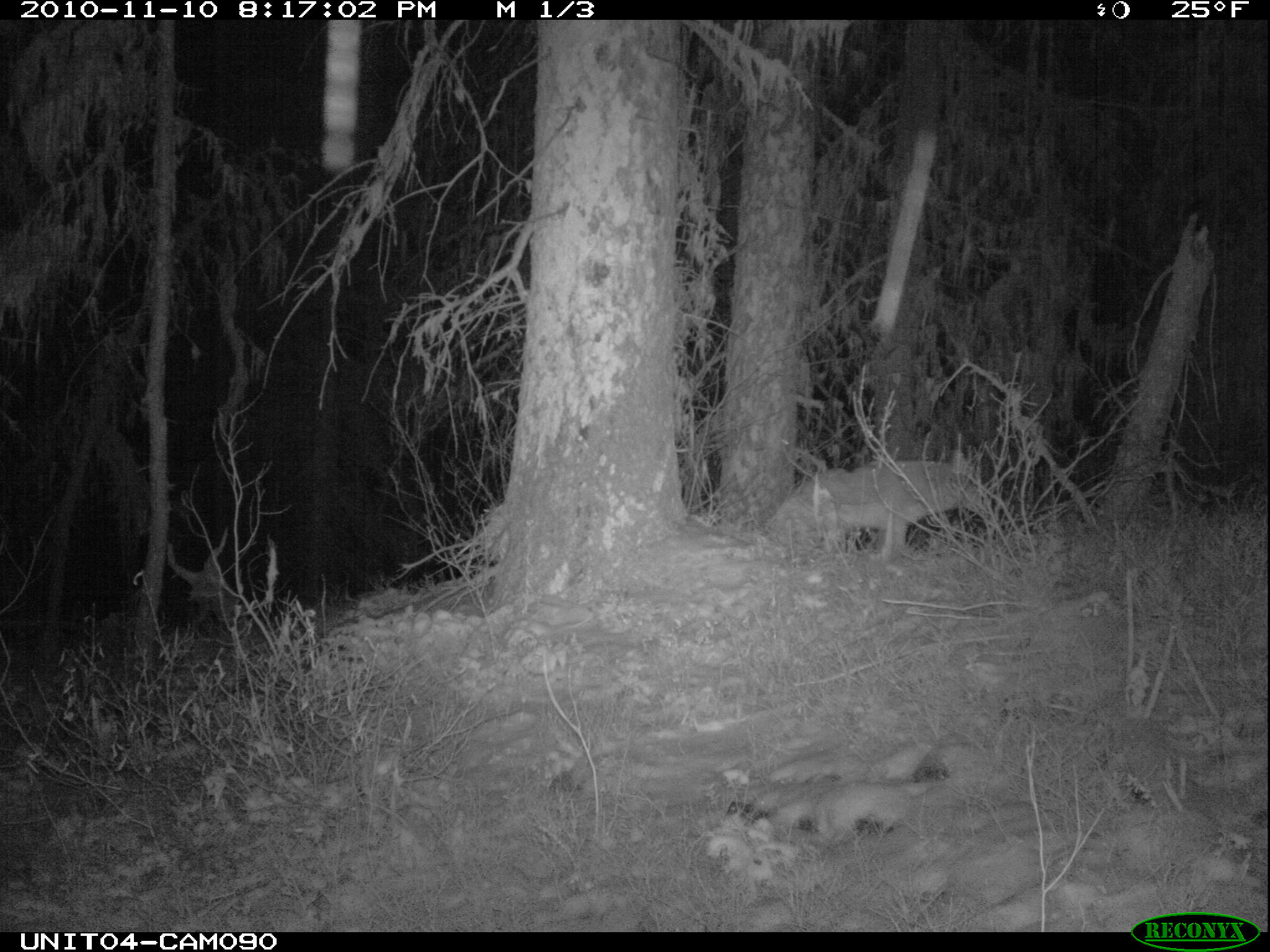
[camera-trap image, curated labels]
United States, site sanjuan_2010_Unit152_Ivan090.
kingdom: Animalia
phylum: Chordata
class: Mammalia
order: Carnivora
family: Canidae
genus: Canis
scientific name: Canis latrans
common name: coyote